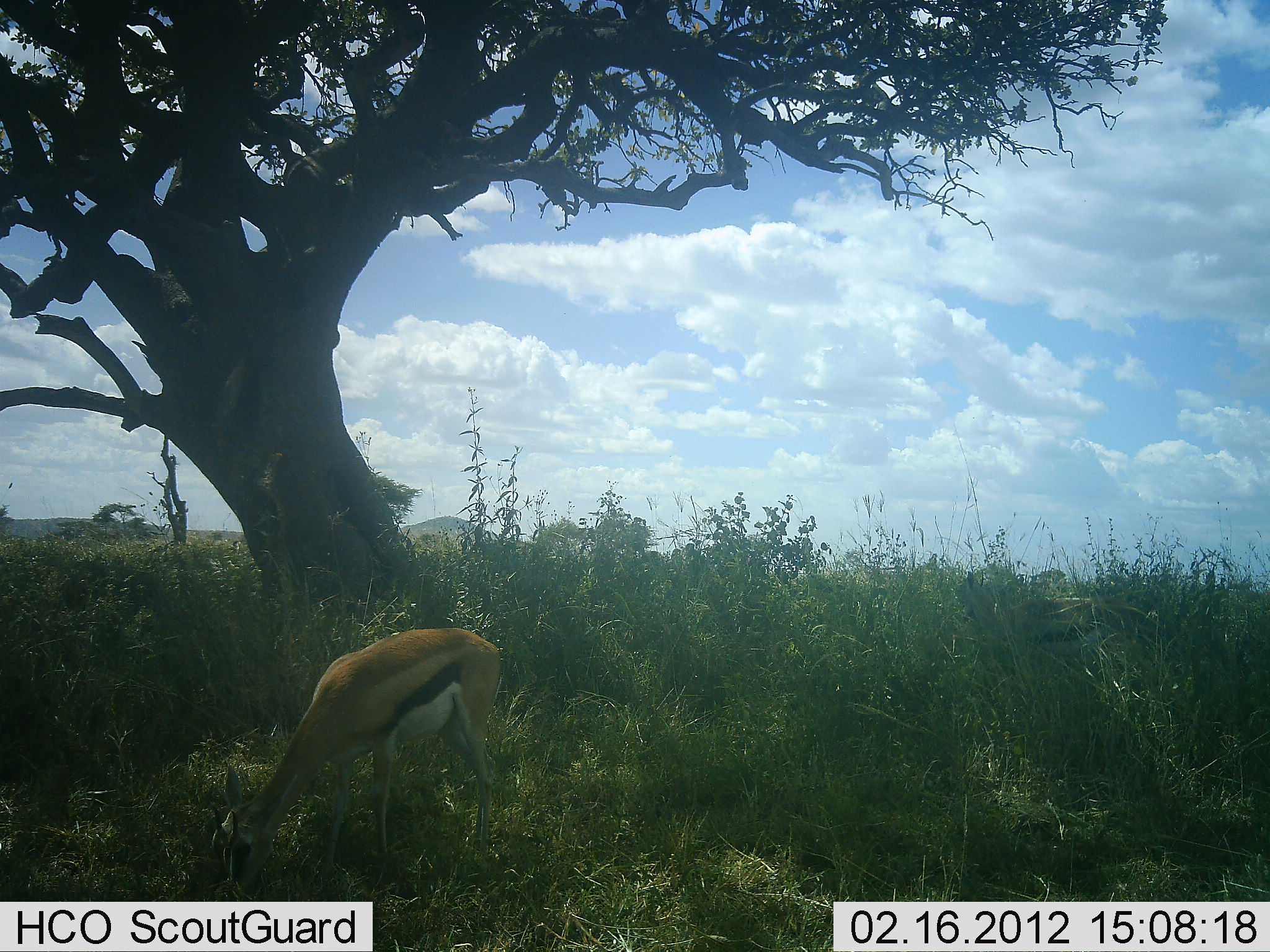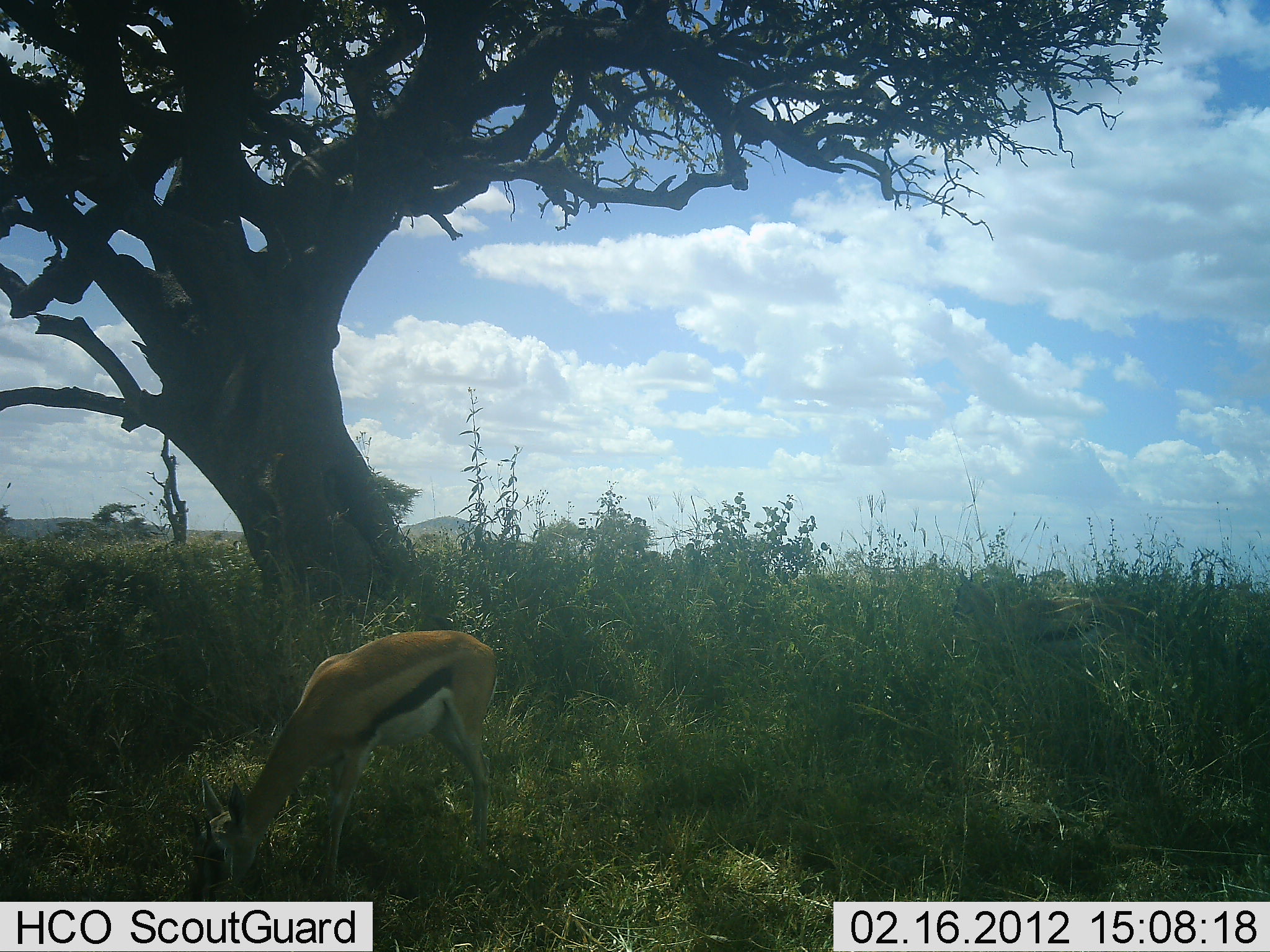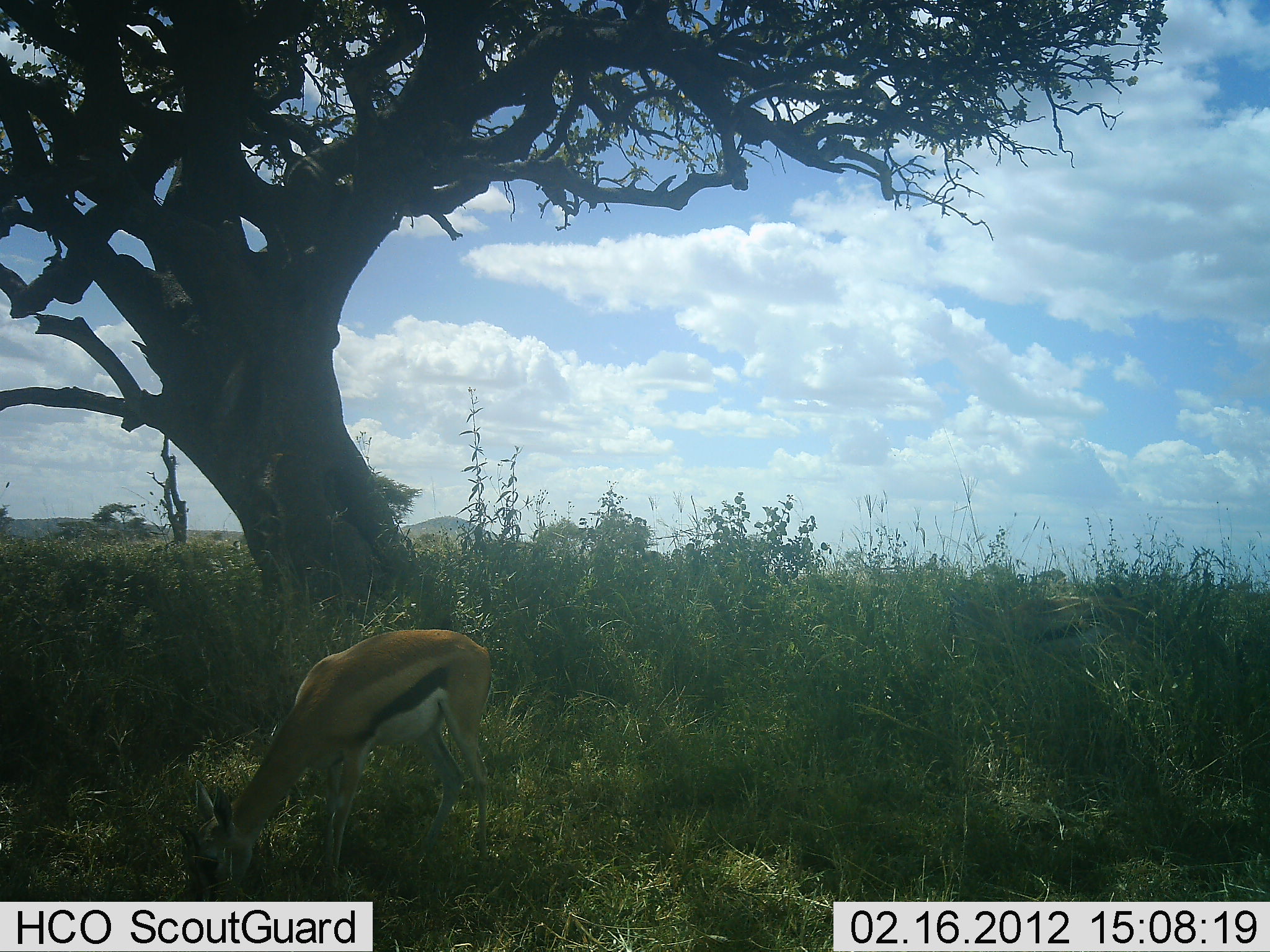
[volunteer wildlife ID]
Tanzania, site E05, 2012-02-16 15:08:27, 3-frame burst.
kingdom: Animalia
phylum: Chordata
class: Mammalia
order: Artiodactyla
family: Bovidae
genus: Eudorcas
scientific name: Eudorcas thomsonii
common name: thomson's gazelle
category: gazellethomsons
Gazellethomsons (thomson's gazelle) (Eudorcas thomsonii), count 2. Behavior (volunteer vote fractions): standing 14%, resting 0%, moving 0%, interacting 0%. Young present (vote fraction): 0%. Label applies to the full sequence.